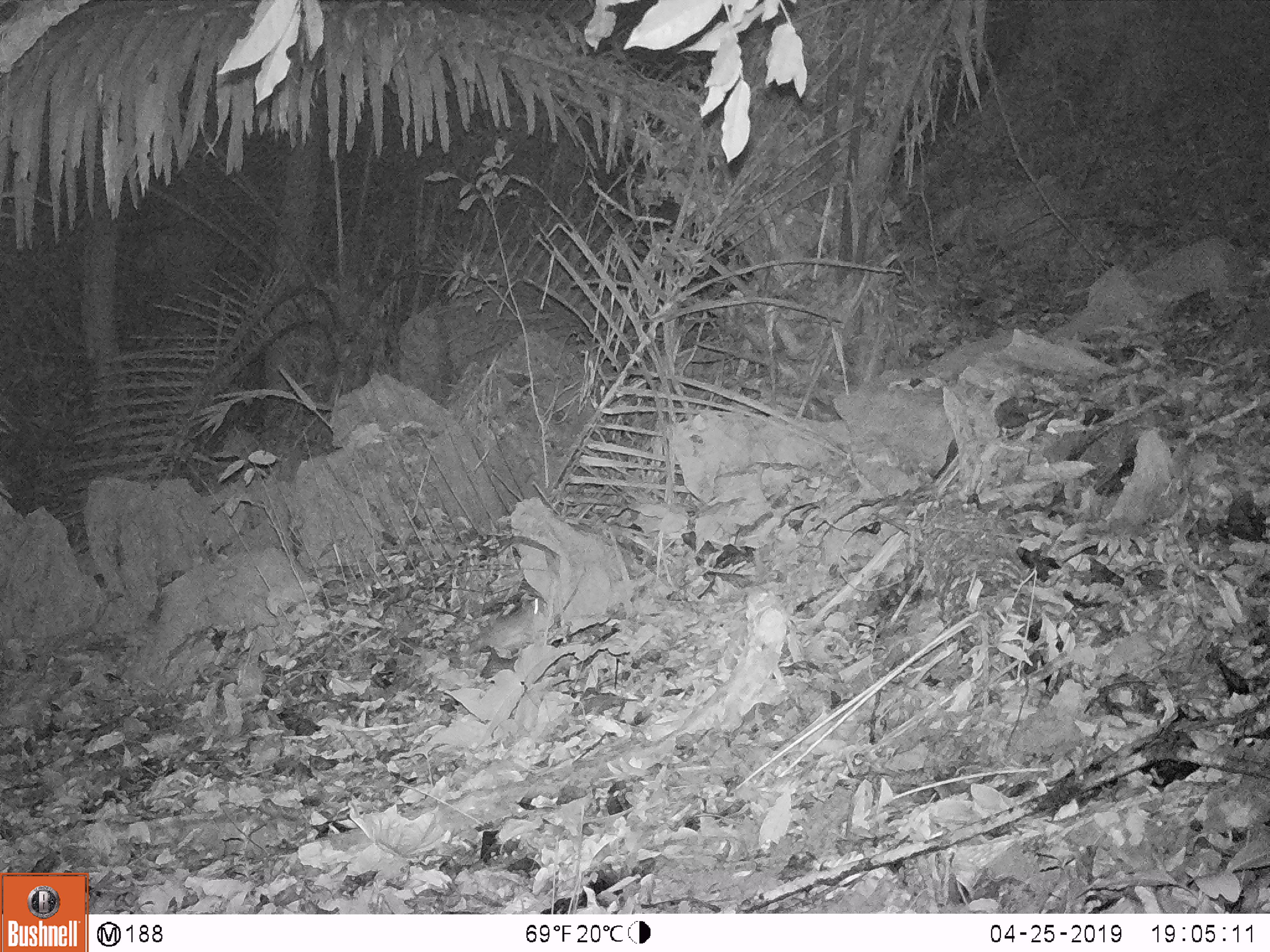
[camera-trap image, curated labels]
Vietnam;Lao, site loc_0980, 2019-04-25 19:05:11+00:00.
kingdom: Animalia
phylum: Chordata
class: Mammalia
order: Rodentia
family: Muridae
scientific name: Muridae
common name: old-world mice and rats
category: unidentified murid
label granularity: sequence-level